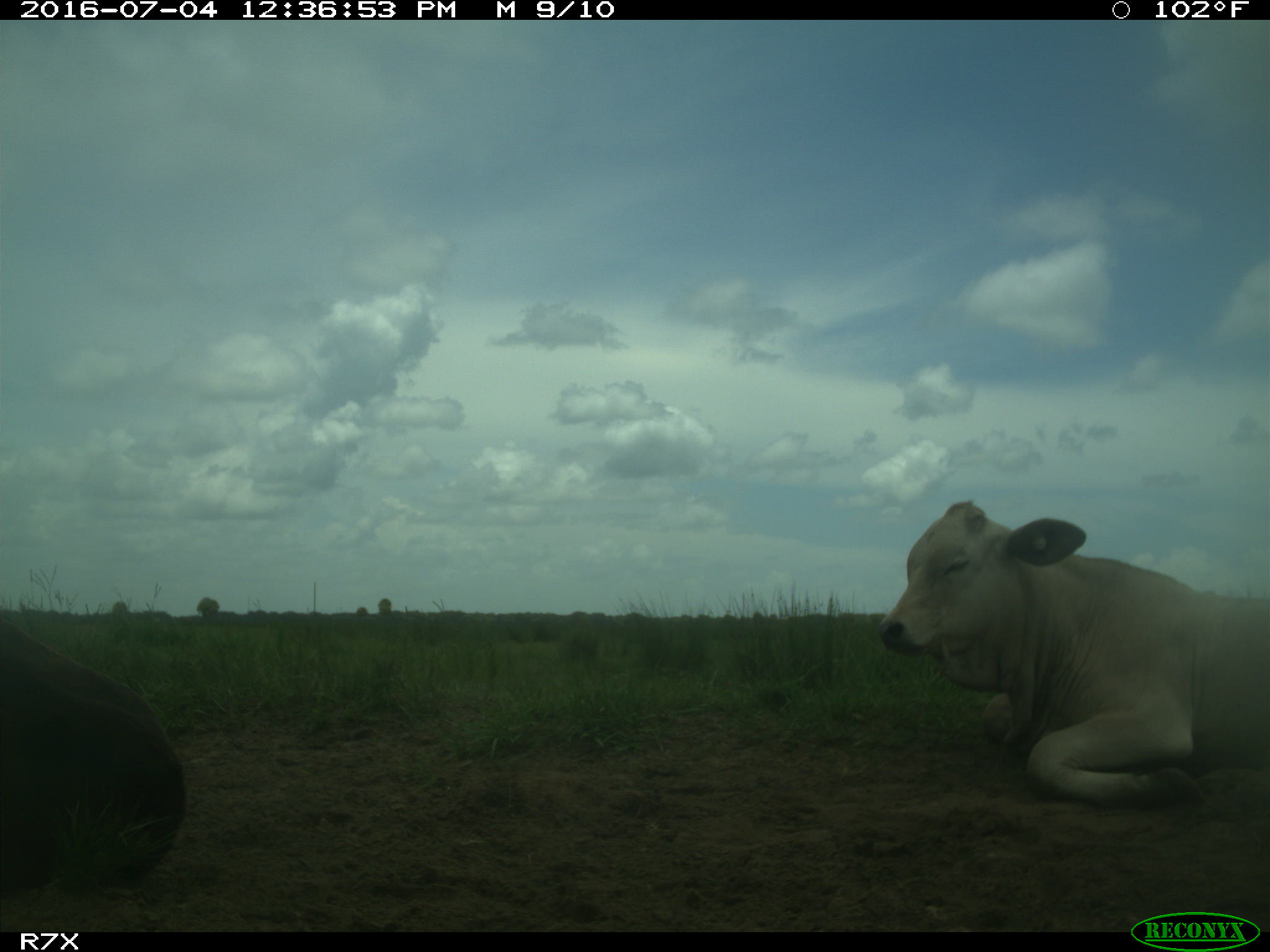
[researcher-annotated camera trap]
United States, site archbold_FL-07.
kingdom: Animalia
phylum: Chordata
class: Mammalia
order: Artiodactyla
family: Bovidae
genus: Bos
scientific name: Bos taurus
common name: domestic cow